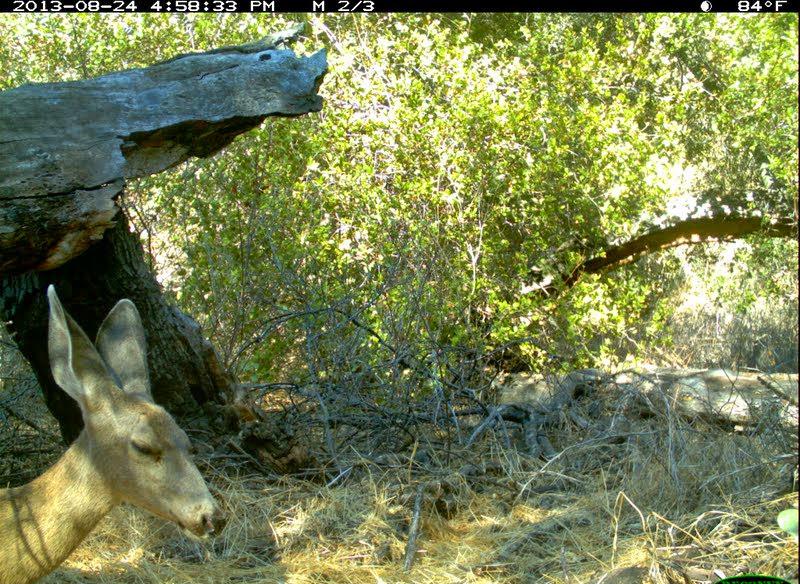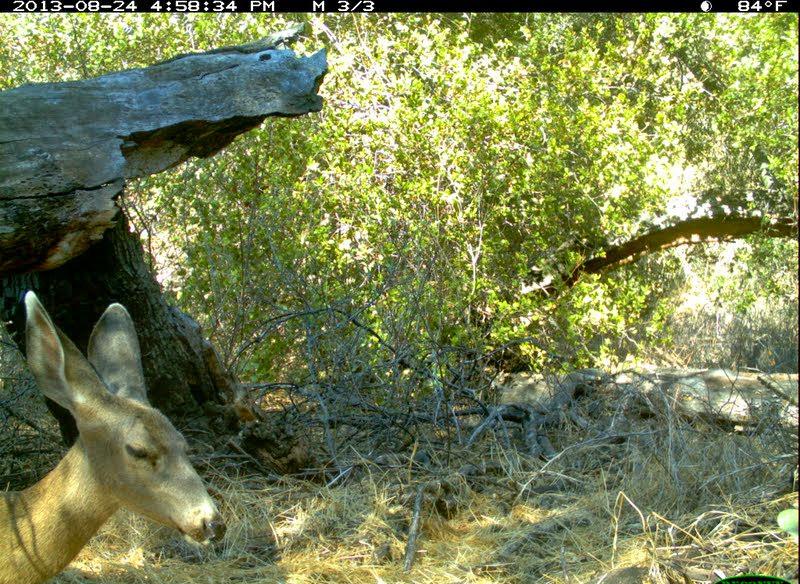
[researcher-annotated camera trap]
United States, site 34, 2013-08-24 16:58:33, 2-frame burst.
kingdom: Animalia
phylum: Chordata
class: Mammalia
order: Artiodactyla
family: Cervidae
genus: Odocoileus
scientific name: Odocoileus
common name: deer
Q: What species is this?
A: Deer (Odocoileus).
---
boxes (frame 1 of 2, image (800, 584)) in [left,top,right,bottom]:
deer: [0,285,229,583]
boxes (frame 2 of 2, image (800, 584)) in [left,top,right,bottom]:
deer: [0,291,225,583]